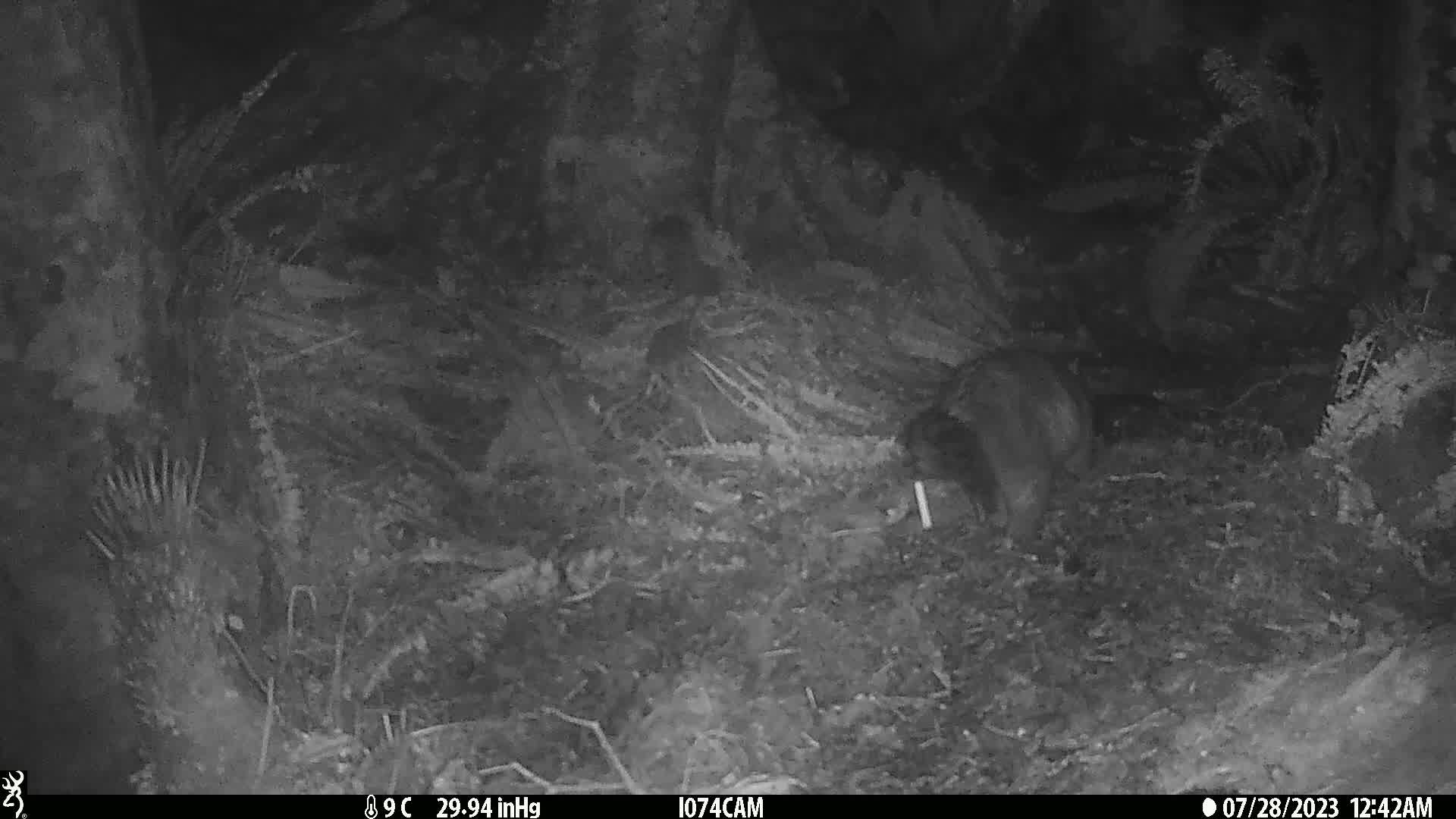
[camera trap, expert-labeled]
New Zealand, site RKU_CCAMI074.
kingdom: Animalia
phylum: Chordata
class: Mammalia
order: Diprotodontia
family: Phalangeridae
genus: Trichosurus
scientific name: Trichosurus vulpecula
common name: common brushtail possum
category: possum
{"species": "possum (common brushtail possum) (Trichosurus vulpecula)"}